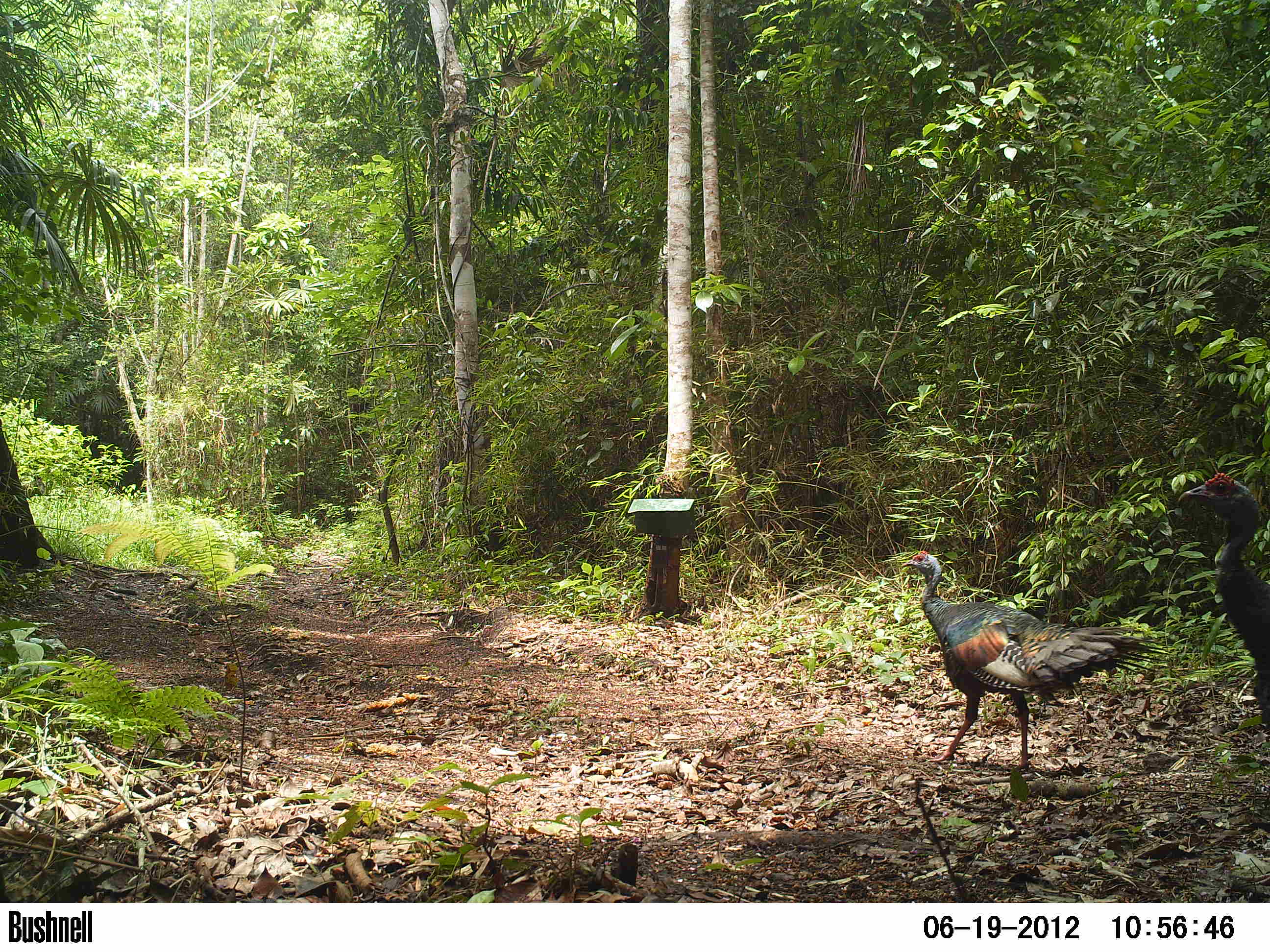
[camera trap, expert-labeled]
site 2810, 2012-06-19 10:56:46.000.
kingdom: Animalia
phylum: Chordata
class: Aves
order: Galliformes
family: Phasianidae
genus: Meleagris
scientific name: Meleagris ocellata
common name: ocellated turkey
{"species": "Meleagris ocellata (ocellated turkey)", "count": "1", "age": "adult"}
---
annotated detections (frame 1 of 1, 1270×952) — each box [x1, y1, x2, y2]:
meleagris ocellata: [901, 547, 1171, 769]; [1177, 471, 1270, 729]